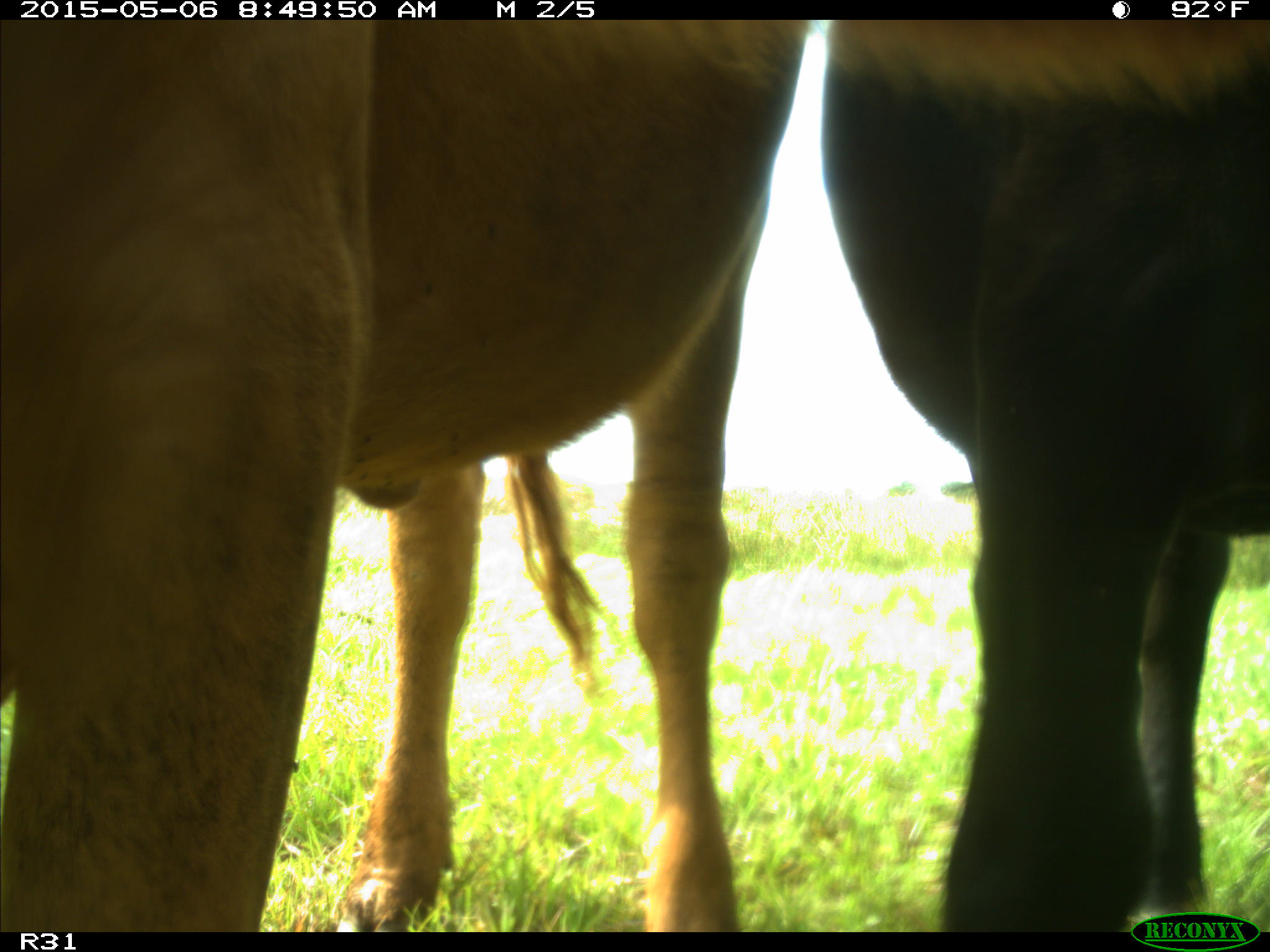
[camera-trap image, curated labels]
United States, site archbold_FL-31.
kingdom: Animalia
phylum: Chordata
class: Mammalia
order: Artiodactyla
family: Bovidae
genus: Bos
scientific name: Bos taurus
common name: domestic cow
Bos taurus (domestic cow).